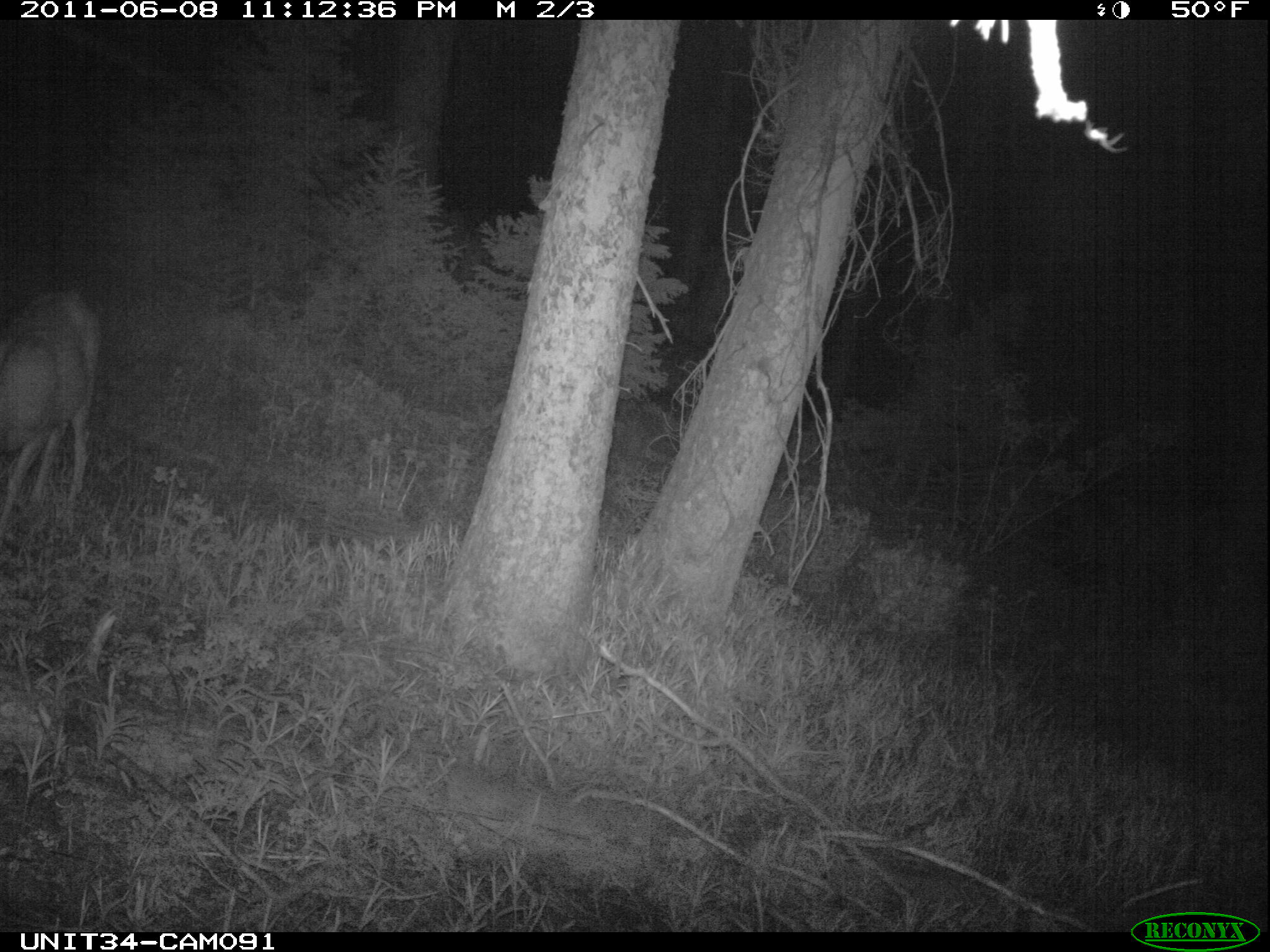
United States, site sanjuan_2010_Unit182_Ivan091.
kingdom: Animalia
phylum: Chordata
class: Mammalia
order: Artiodactyla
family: Cervidae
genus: Odocoileus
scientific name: Odocoileus hemionus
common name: mule deer